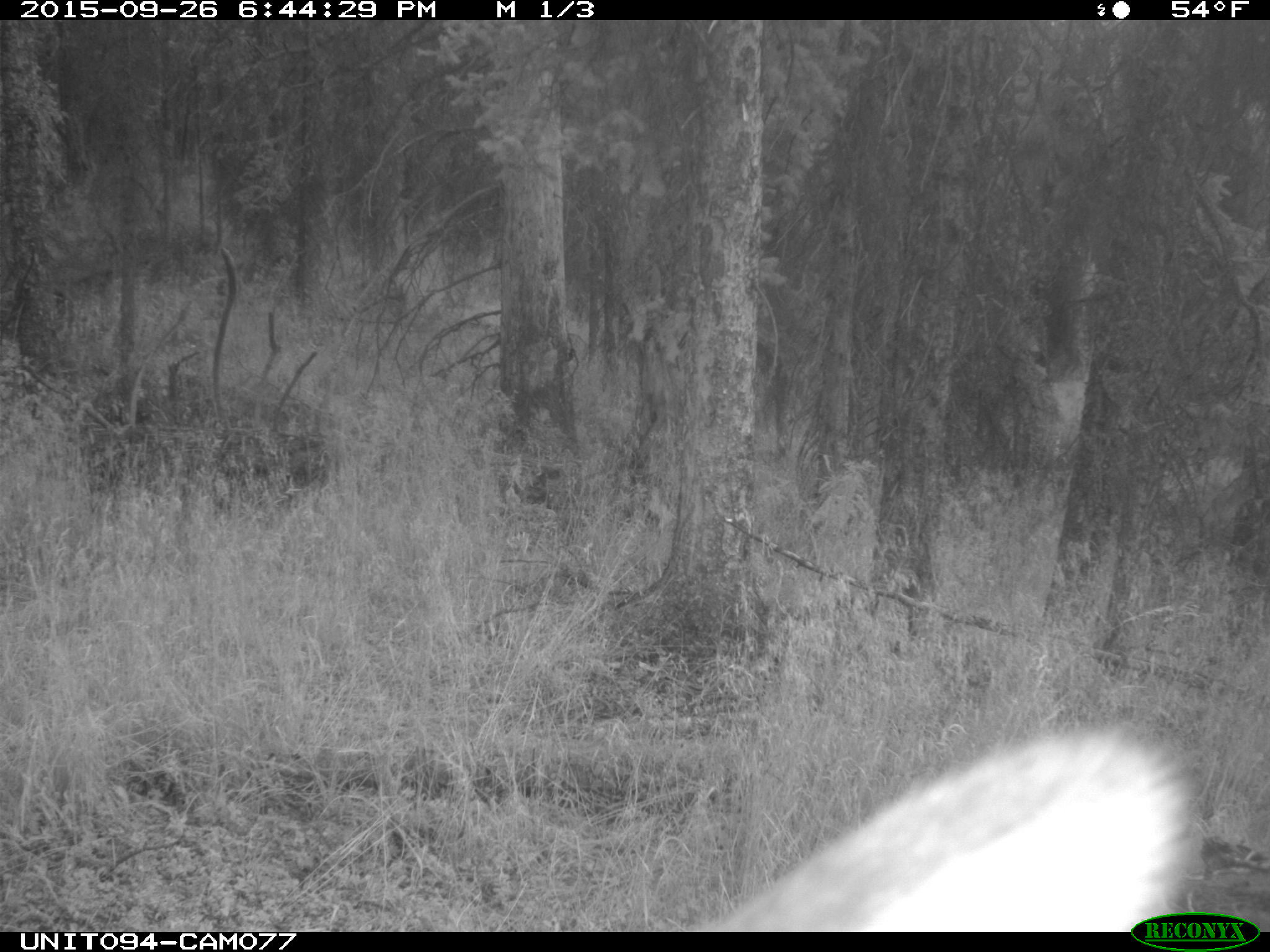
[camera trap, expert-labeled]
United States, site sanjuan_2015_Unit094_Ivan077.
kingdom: Animalia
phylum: Chordata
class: Mammalia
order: Artiodactyla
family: Cervidae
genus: Cervus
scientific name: Cervus elaphus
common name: red deer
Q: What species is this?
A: Cervus elaphus (red deer).